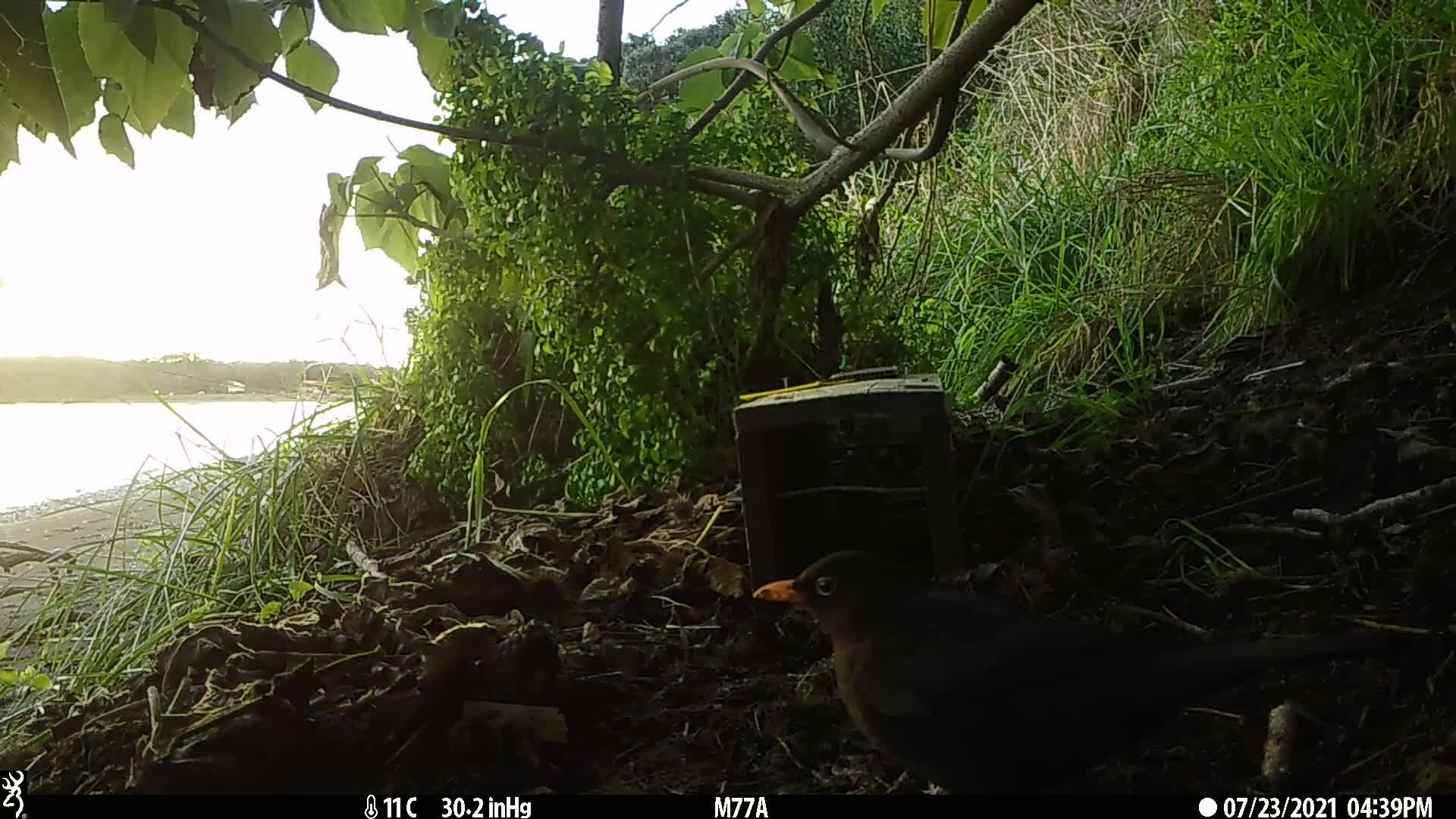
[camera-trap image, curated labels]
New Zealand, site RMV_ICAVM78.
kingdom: Animalia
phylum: Chordata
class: Aves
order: Passeriformes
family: Turdidae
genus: Turdus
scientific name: Turdus merula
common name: eurasian blackbird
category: blackbird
Blackbird (eurasian blackbird) (Turdus merula).